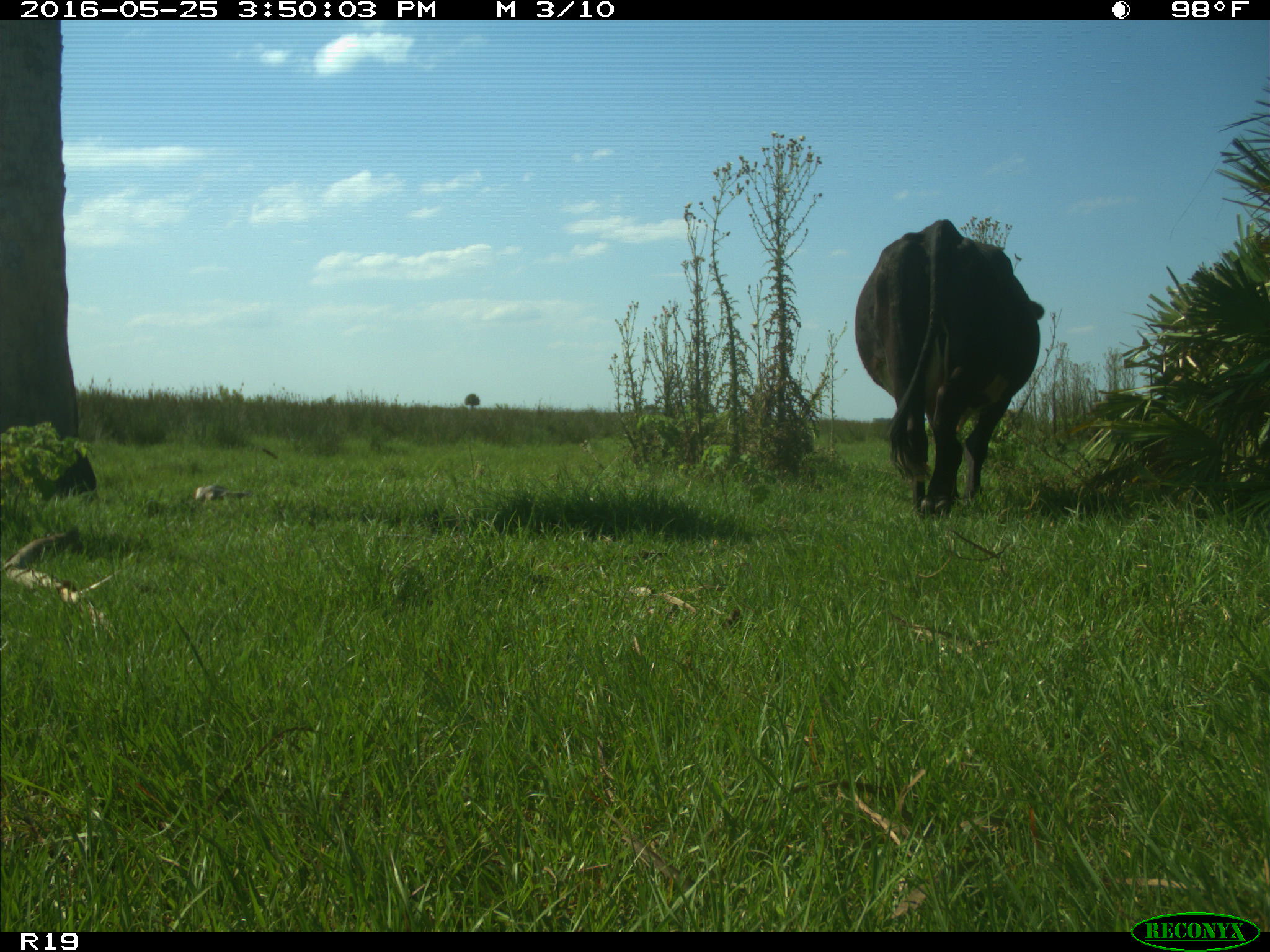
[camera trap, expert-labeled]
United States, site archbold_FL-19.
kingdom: Animalia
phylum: Chordata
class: Mammalia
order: Artiodactyla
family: Bovidae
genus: Bos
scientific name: Bos taurus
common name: domestic cow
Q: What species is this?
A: Bos taurus (domestic cow).